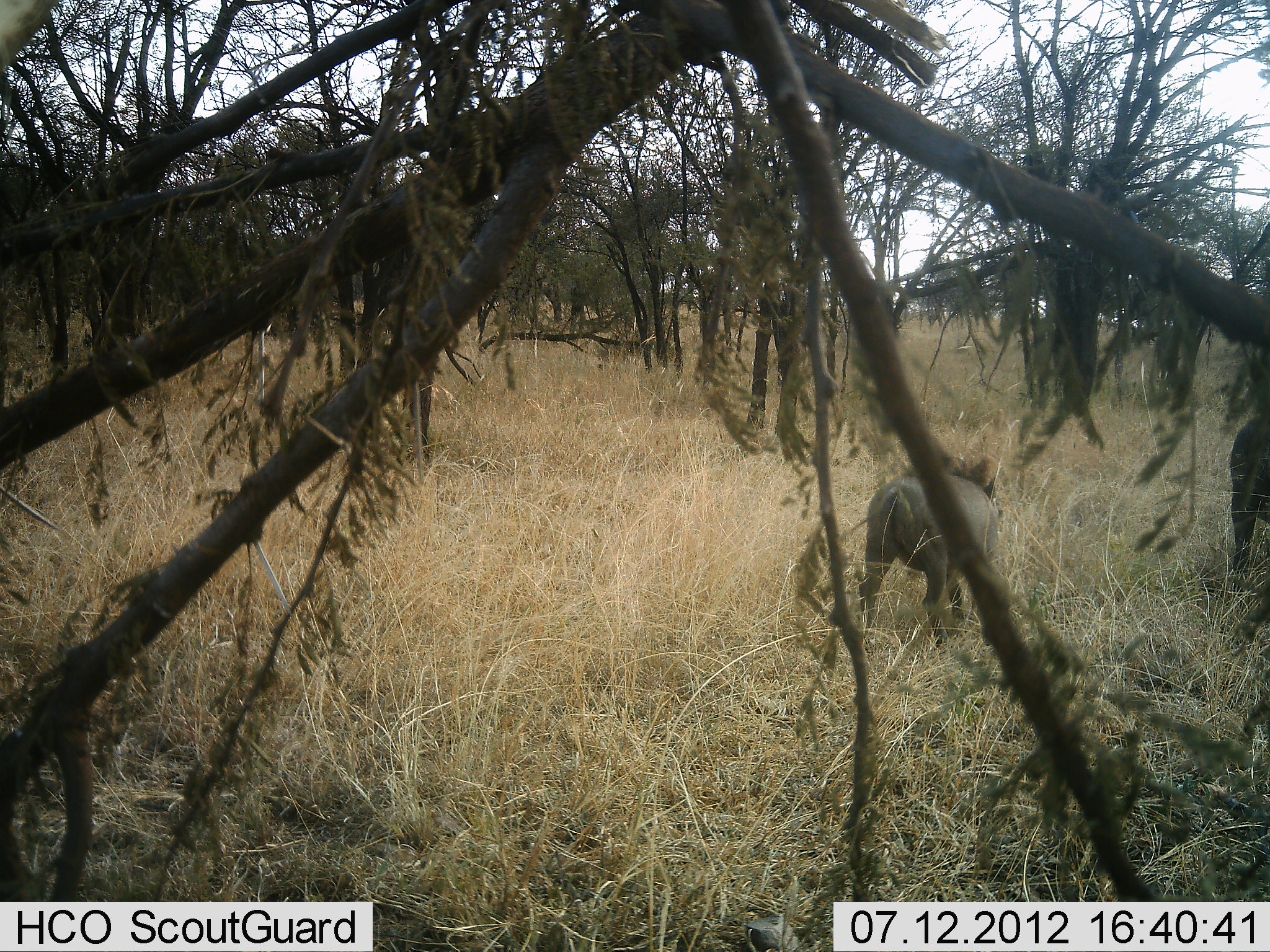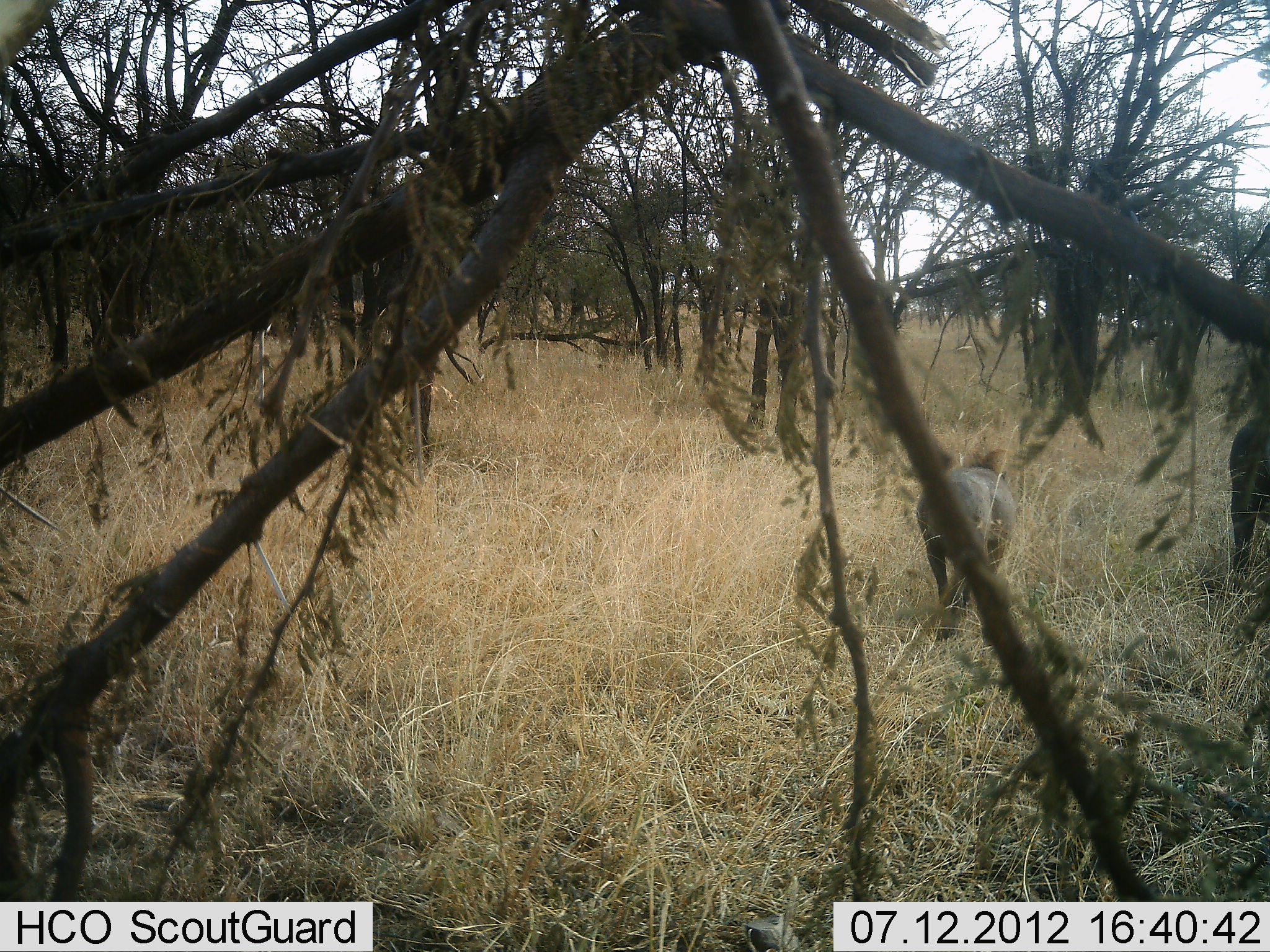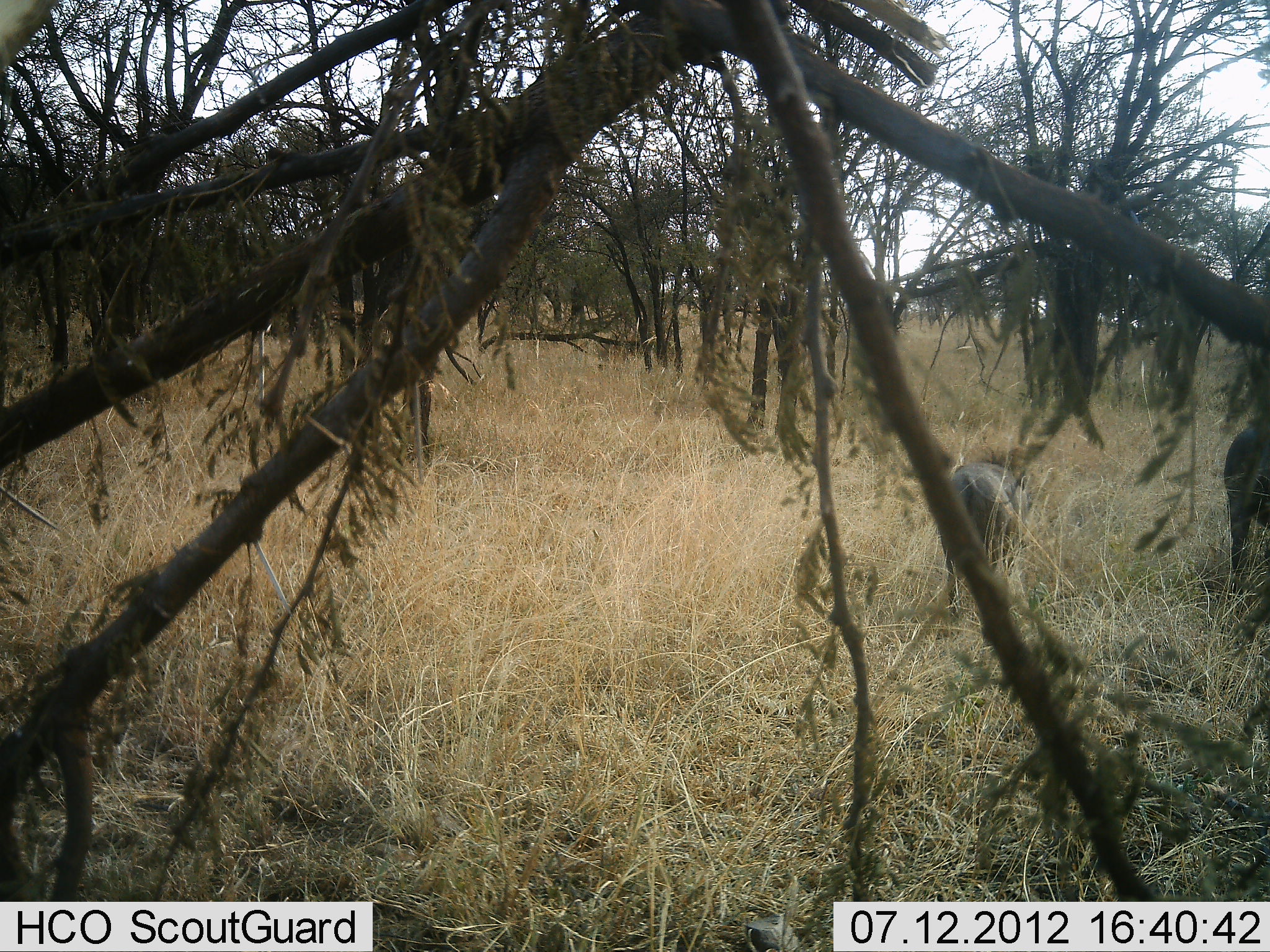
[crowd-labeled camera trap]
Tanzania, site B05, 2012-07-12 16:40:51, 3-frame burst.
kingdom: Animalia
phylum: Chordata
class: Mammalia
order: Artiodactyla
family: Suidae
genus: Phacochoerus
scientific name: Phacochoerus africanus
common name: warthog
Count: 2.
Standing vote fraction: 36%.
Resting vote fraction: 0%.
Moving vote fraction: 100%.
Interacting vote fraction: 0%.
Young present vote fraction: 0%.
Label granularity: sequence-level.